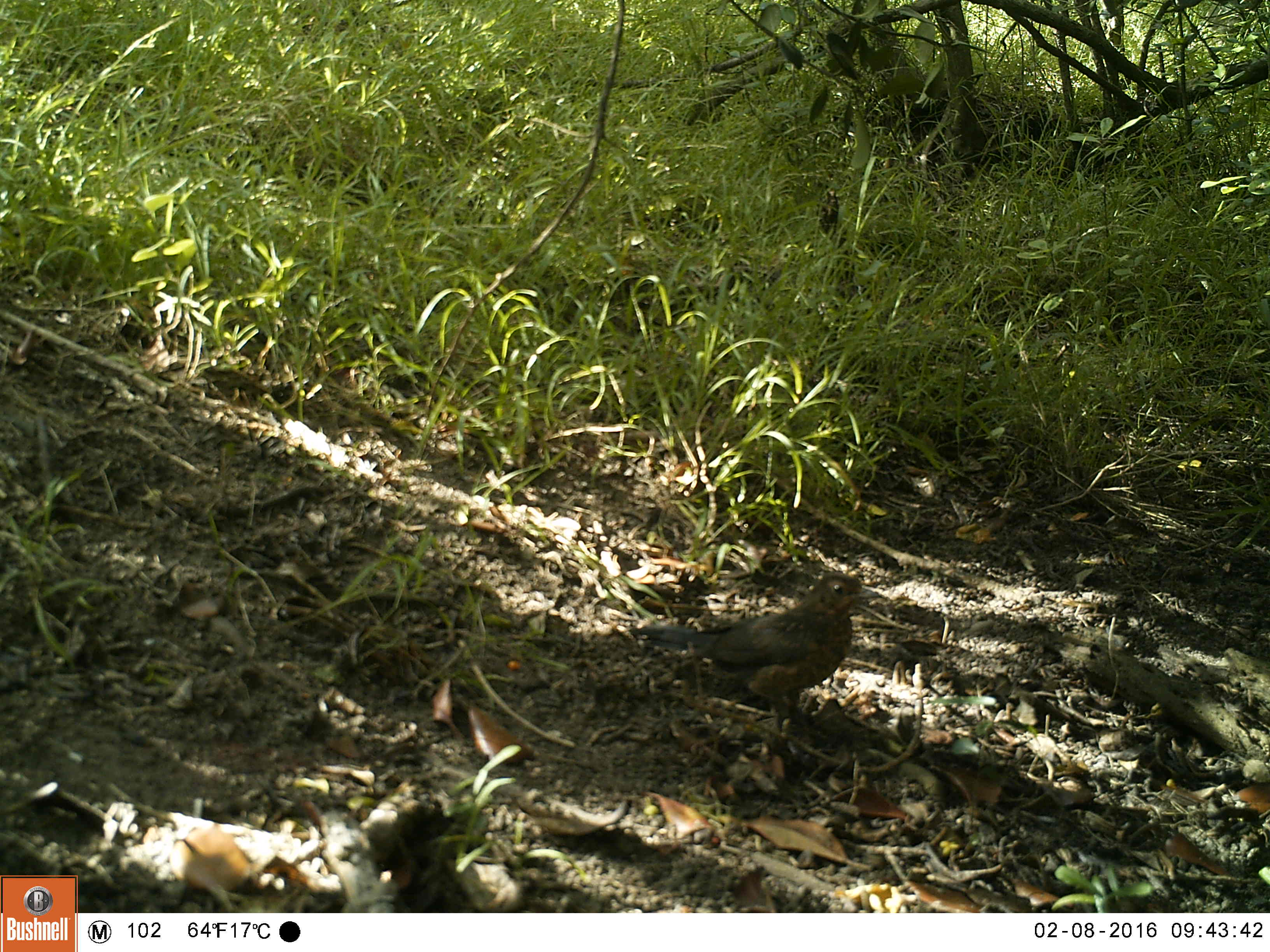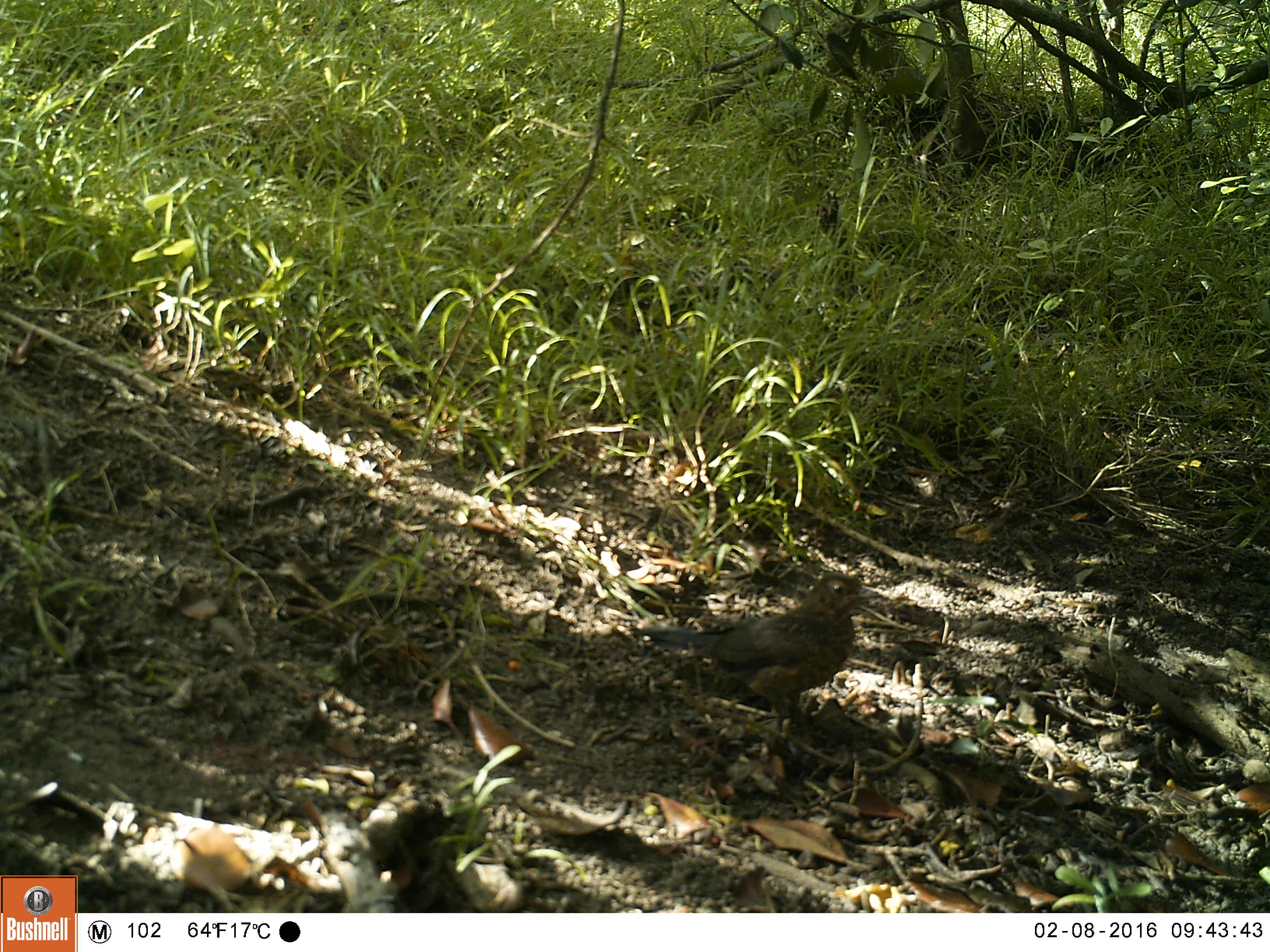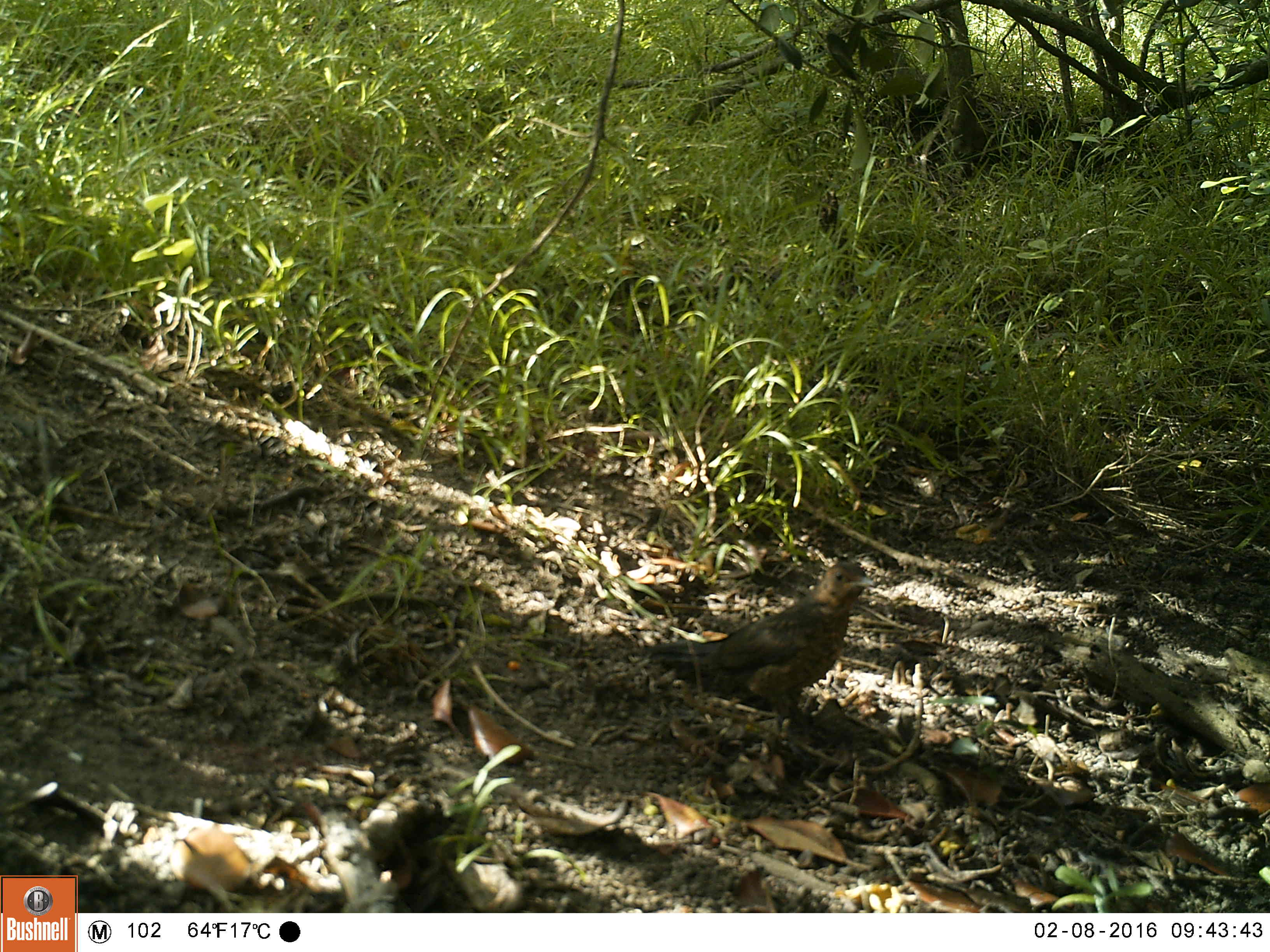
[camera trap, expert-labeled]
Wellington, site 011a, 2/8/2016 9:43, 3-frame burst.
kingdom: Animalia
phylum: Chordata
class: Aves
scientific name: Aves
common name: bird